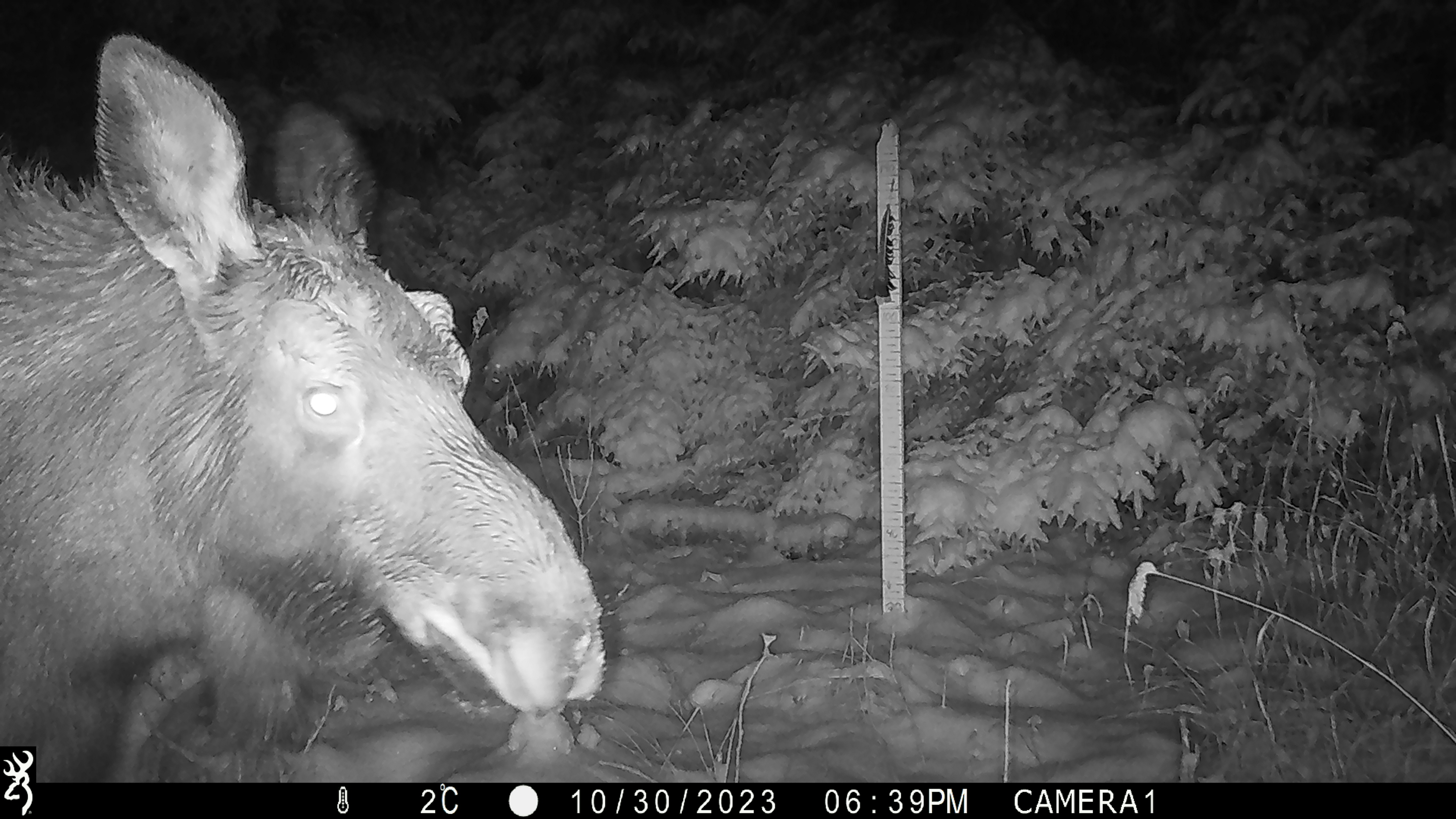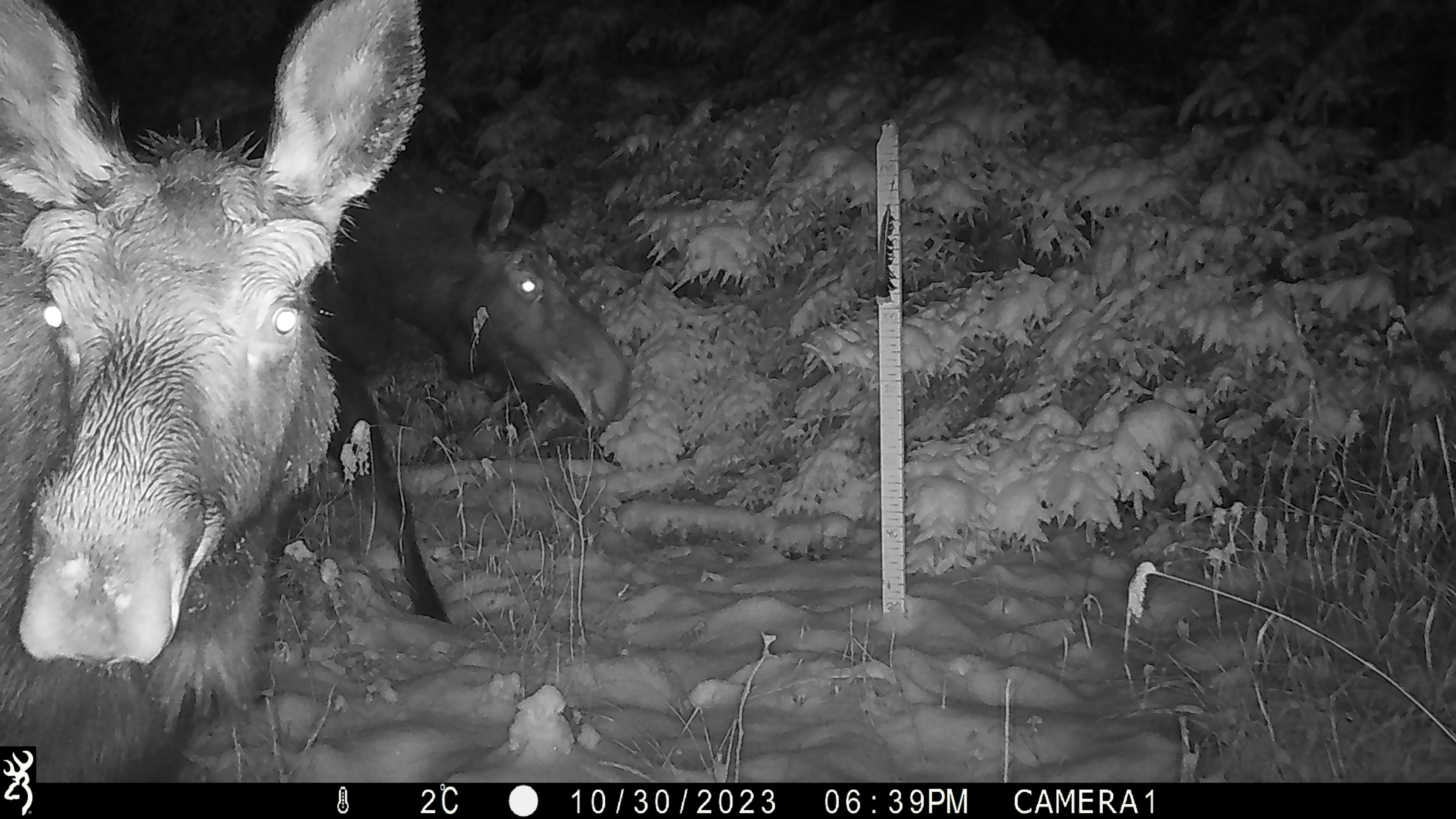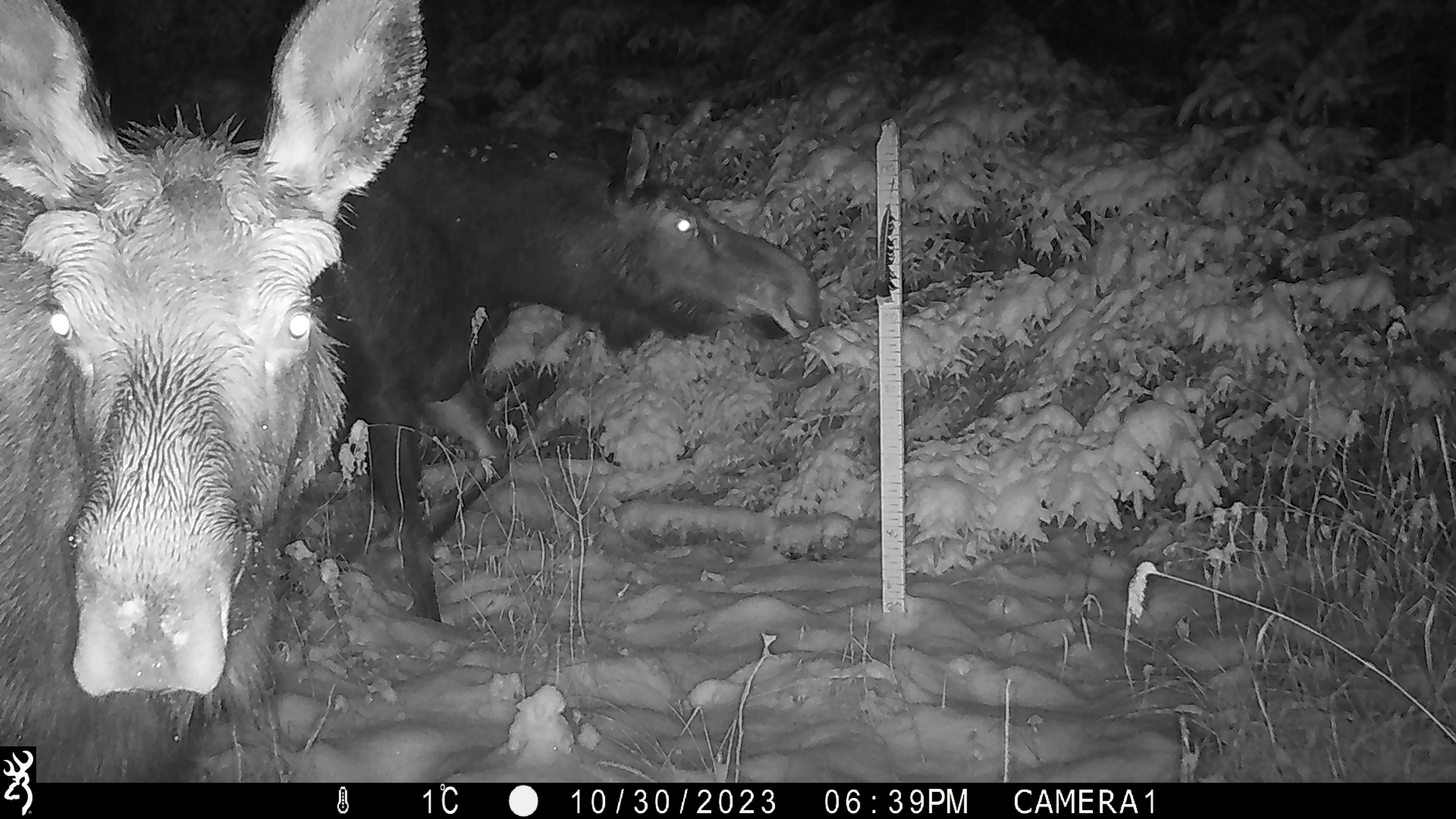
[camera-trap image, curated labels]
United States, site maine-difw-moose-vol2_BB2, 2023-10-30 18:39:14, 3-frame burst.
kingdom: Animalia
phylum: Chordata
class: Mammalia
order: Artiodactyla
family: Cervidae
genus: Alces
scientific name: Alces alces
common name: moose